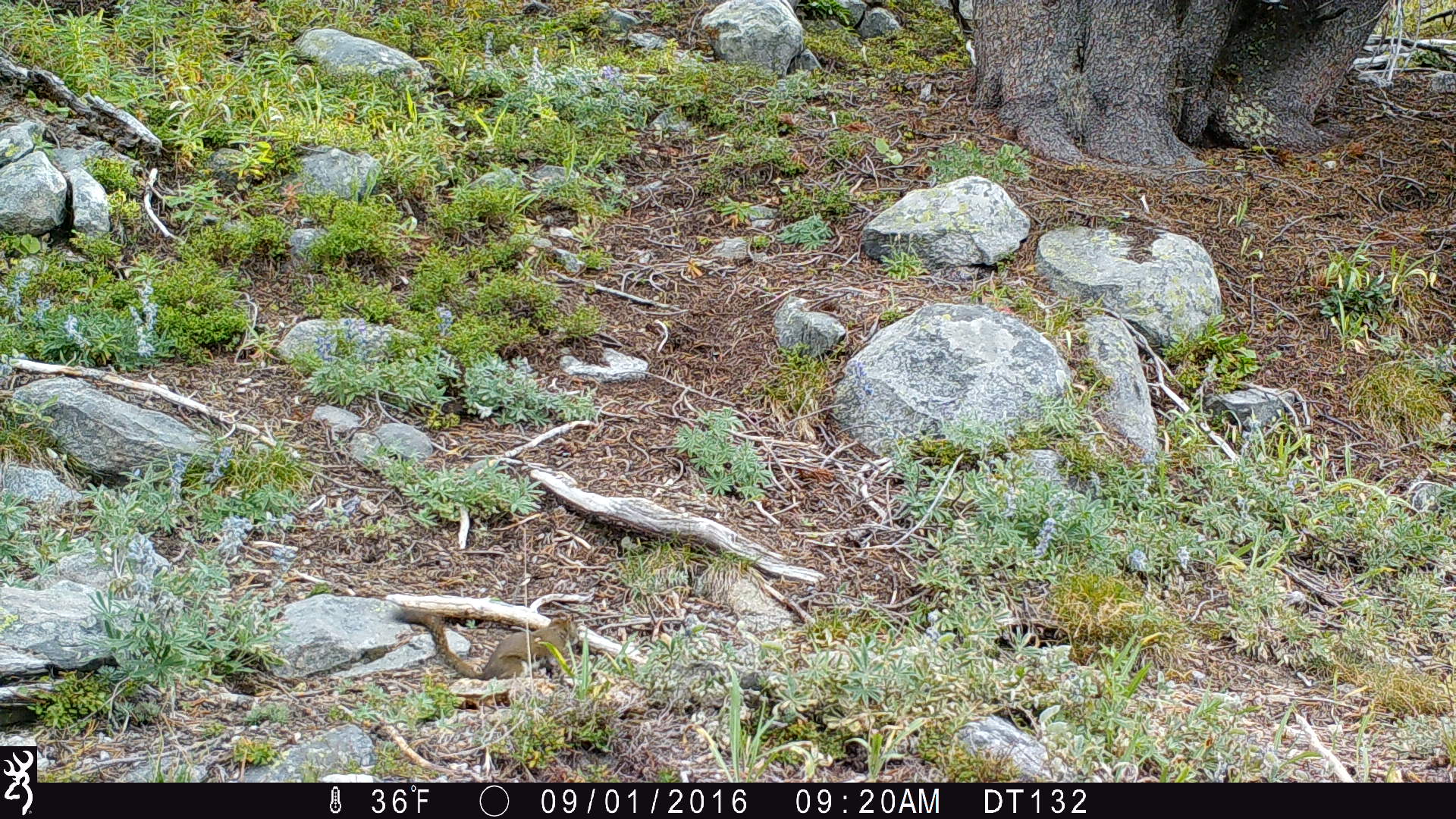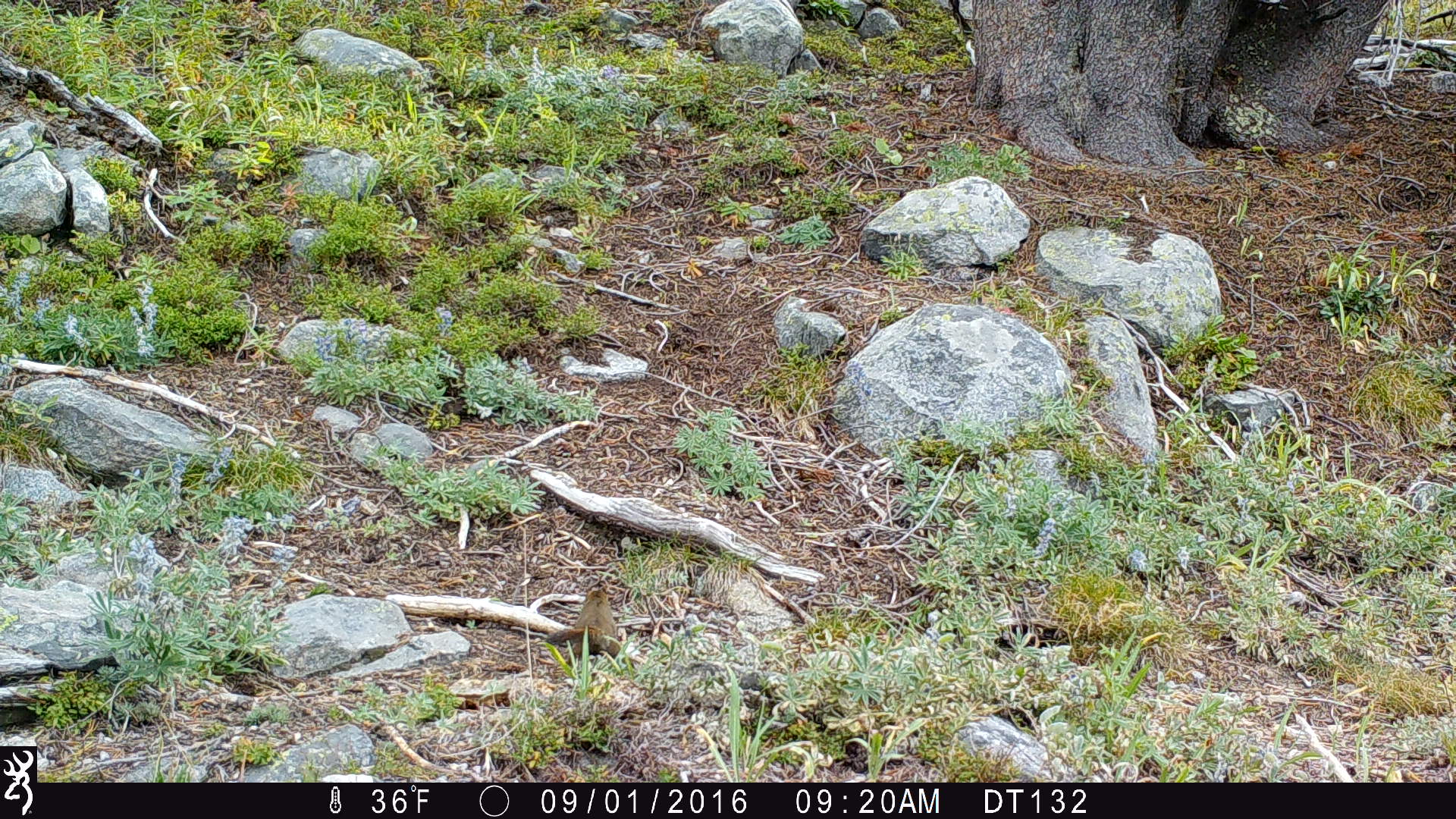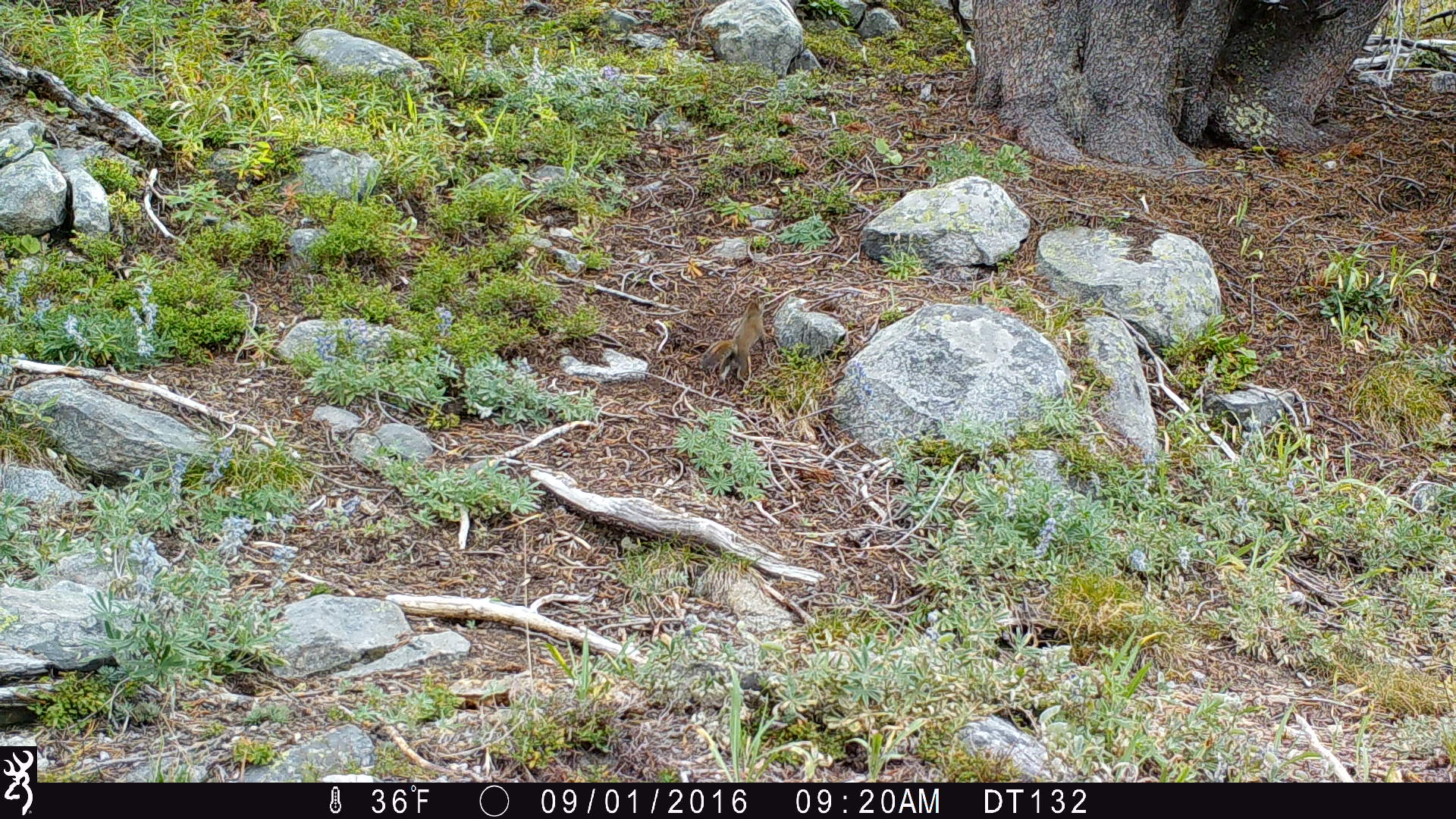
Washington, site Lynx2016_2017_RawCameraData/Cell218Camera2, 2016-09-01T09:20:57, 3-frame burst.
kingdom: Animalia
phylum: Chordata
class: Mammalia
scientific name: Mammalia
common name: small mammal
Small mammal (Mammalia). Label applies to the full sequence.